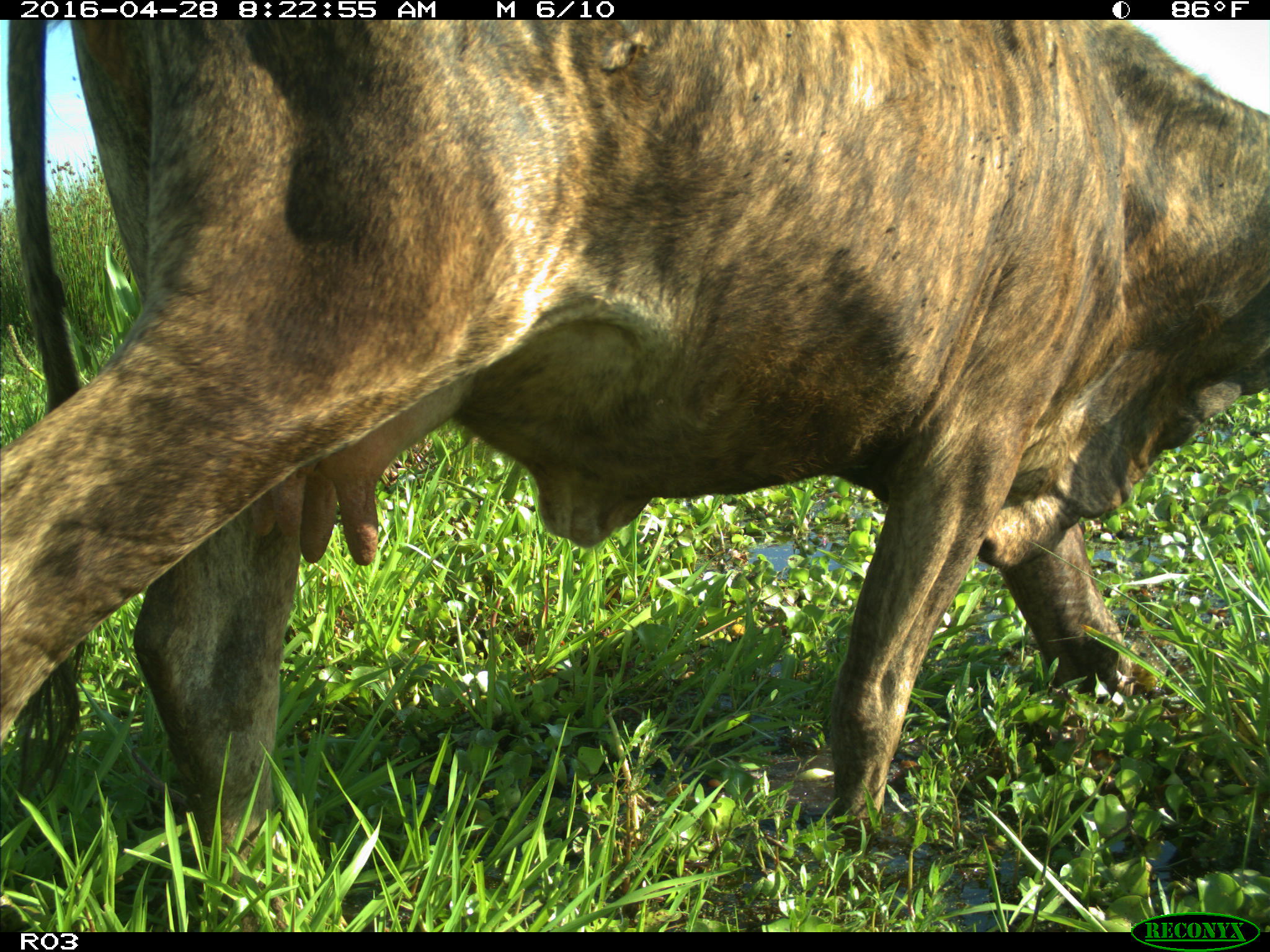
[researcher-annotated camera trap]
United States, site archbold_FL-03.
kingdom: Animalia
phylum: Chordata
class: Mammalia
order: Artiodactyla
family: Bovidae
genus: Bos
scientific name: Bos taurus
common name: domestic cow